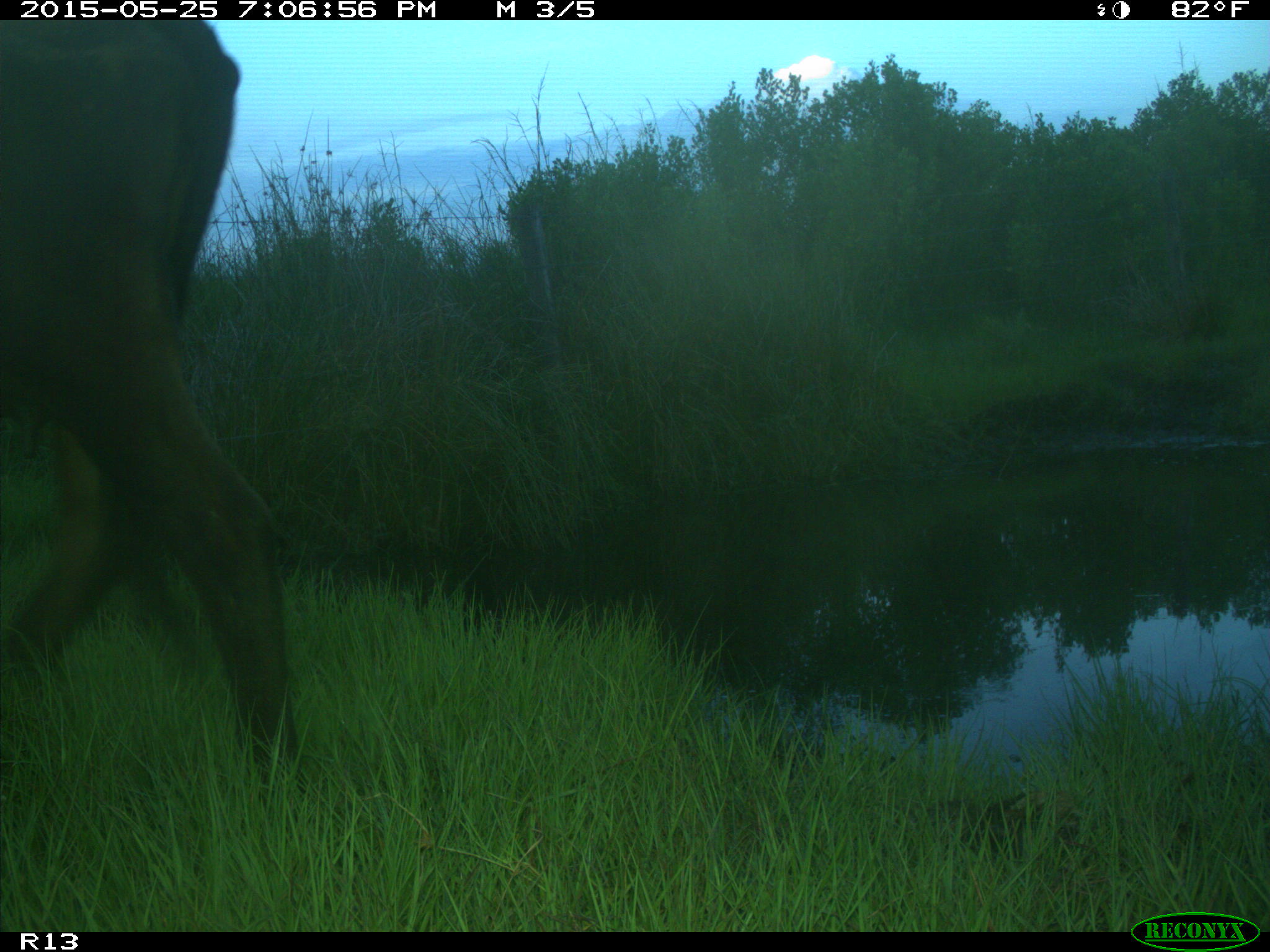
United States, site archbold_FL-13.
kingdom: Animalia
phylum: Chordata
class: Mammalia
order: Artiodactyla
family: Bovidae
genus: Bos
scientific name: Bos taurus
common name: domestic cow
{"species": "Bos taurus (domestic cow)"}